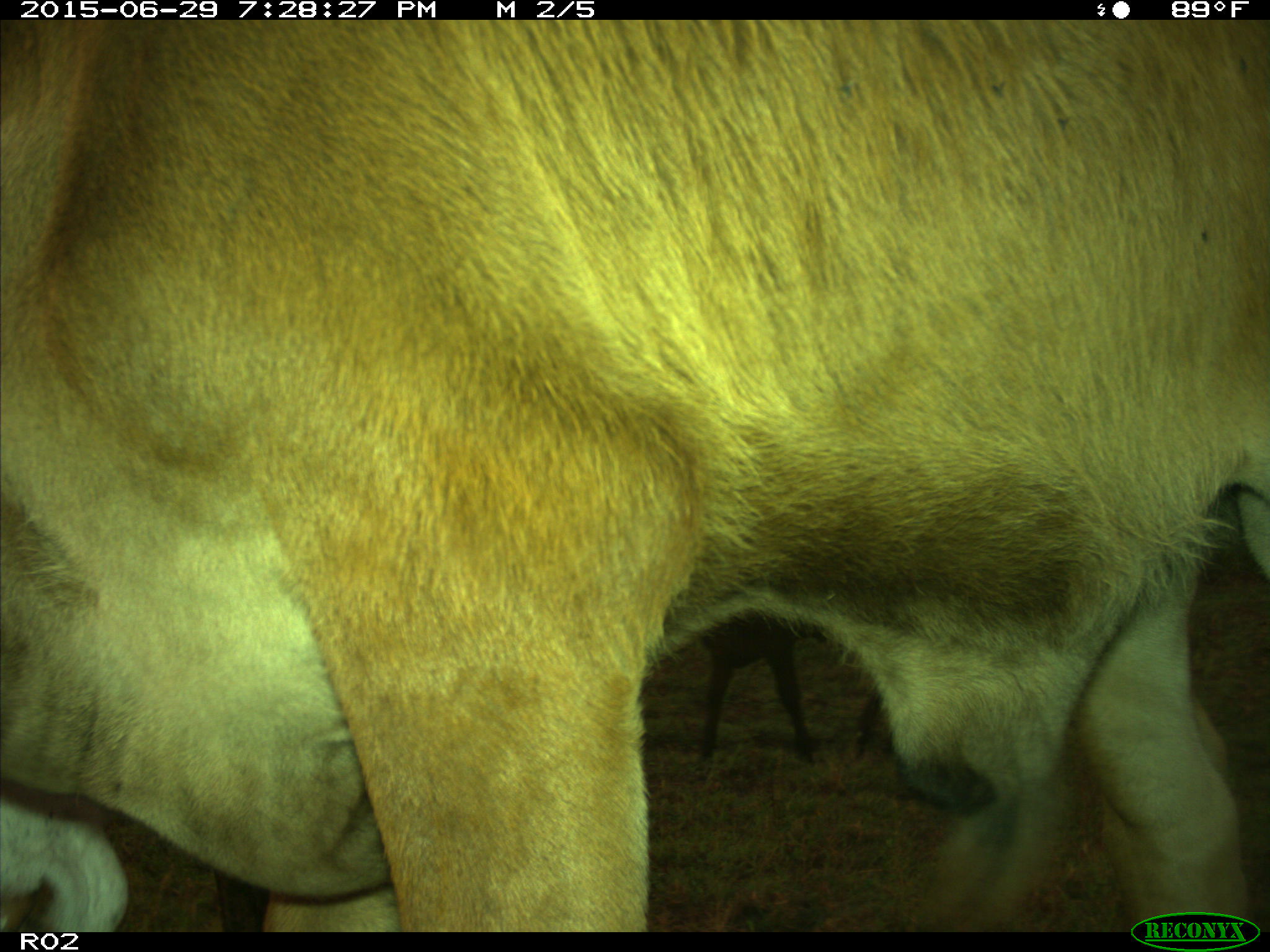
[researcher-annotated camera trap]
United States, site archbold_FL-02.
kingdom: Animalia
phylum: Chordata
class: Mammalia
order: Artiodactyla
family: Bovidae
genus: Bos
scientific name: Bos taurus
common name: domestic cow